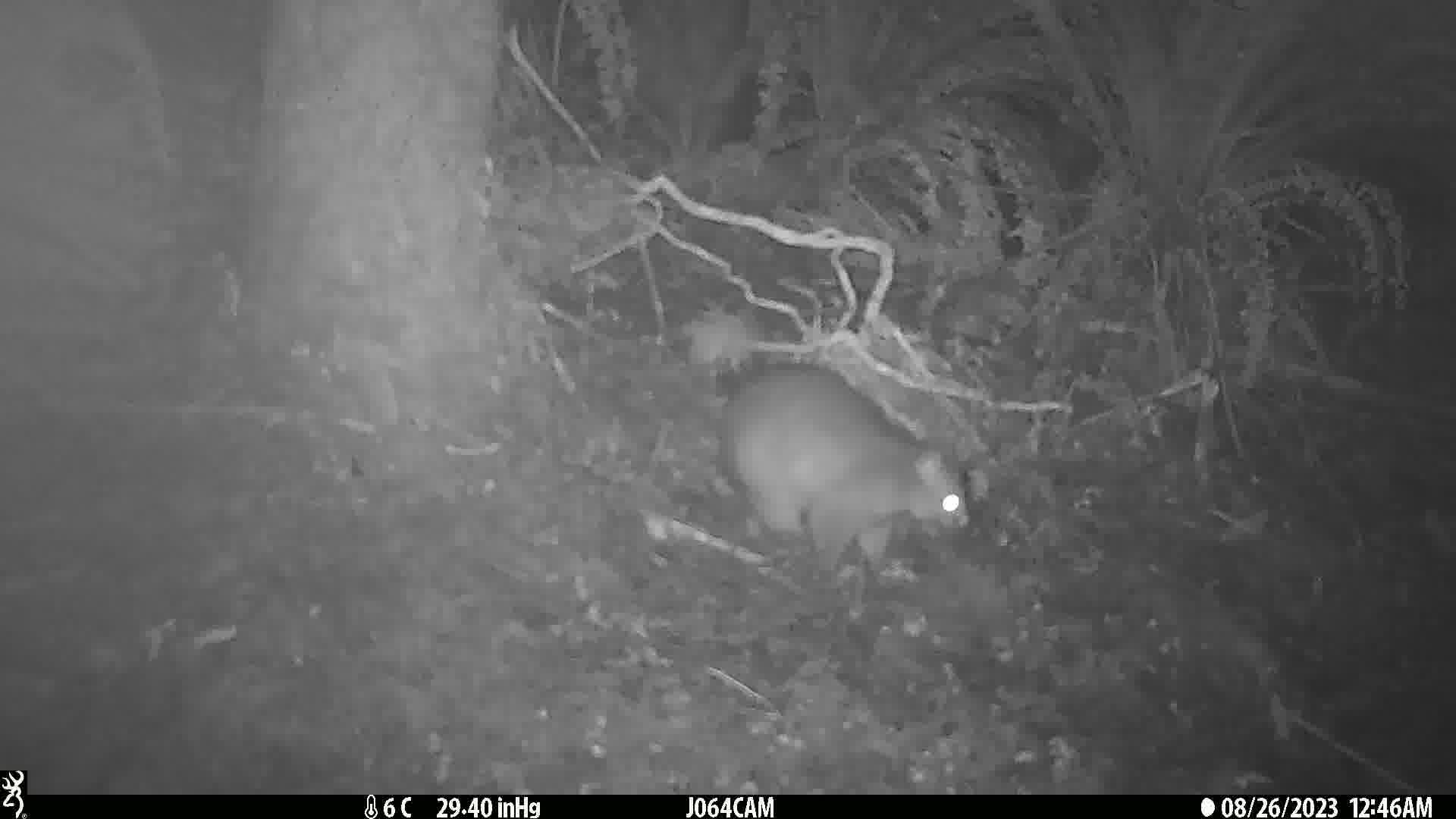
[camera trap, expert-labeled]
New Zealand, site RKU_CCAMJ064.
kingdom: Animalia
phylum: Chordata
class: Mammalia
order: Diprotodontia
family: Phalangeridae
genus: Trichosurus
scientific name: Trichosurus vulpecula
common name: common brushtail possum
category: possum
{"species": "possum (common brushtail possum) (Trichosurus vulpecula)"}